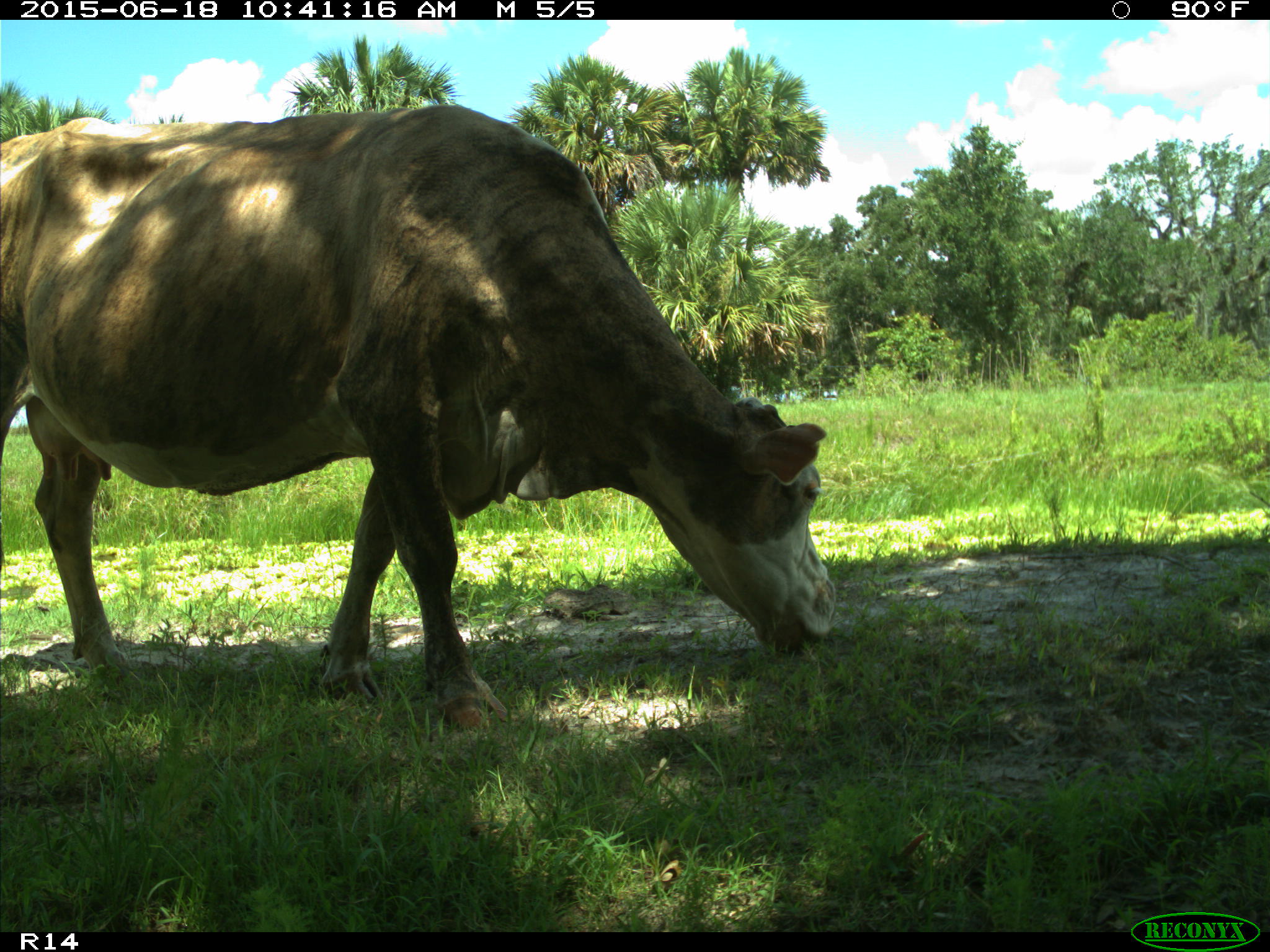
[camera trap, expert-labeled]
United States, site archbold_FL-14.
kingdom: Animalia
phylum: Chordata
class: Mammalia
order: Artiodactyla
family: Bovidae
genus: Bos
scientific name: Bos taurus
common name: domestic cow